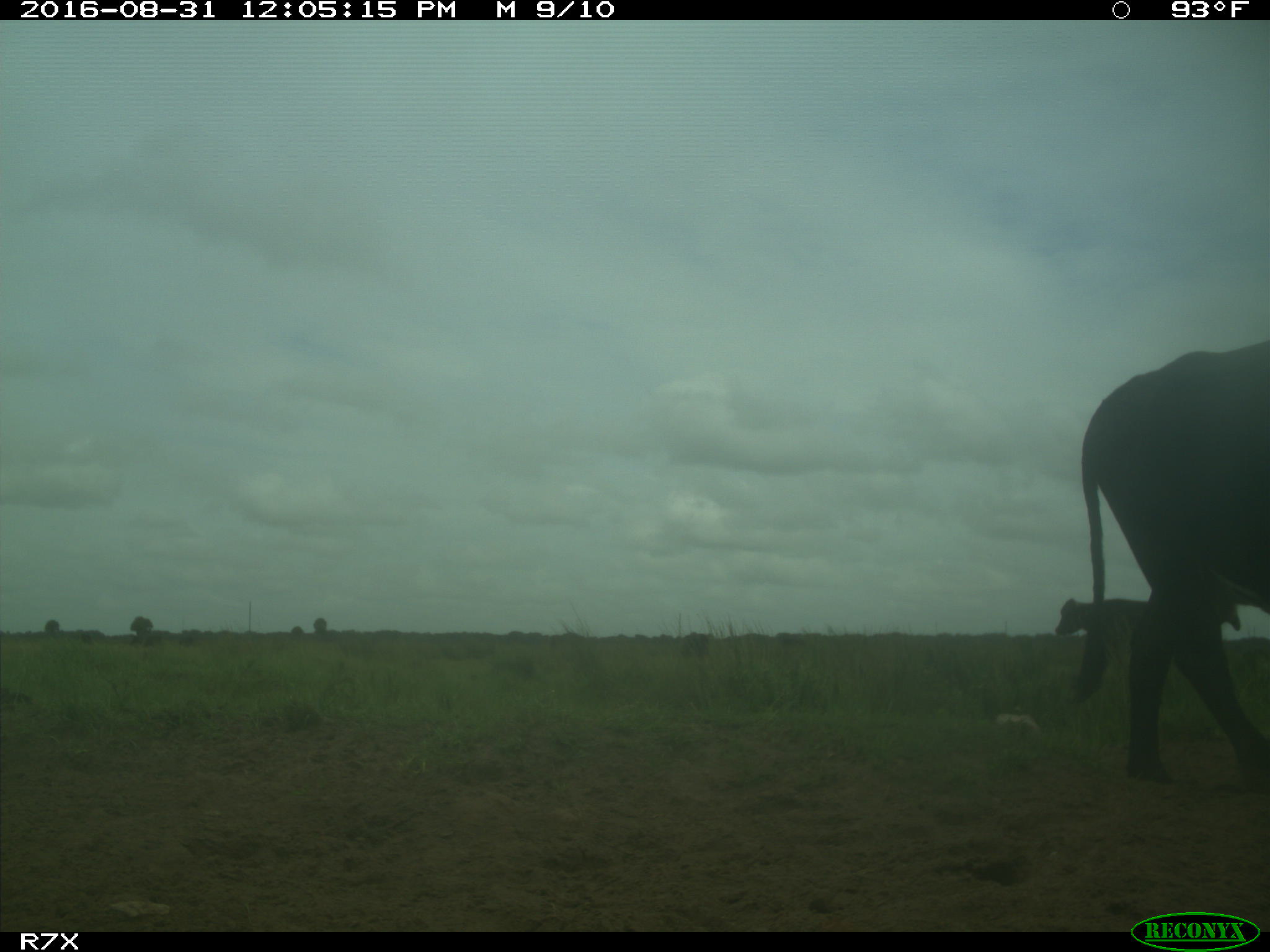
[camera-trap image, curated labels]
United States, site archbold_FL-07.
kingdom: Animalia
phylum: Chordata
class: Mammalia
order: Artiodactyla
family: Bovidae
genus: Bos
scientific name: Bos taurus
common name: domestic cow